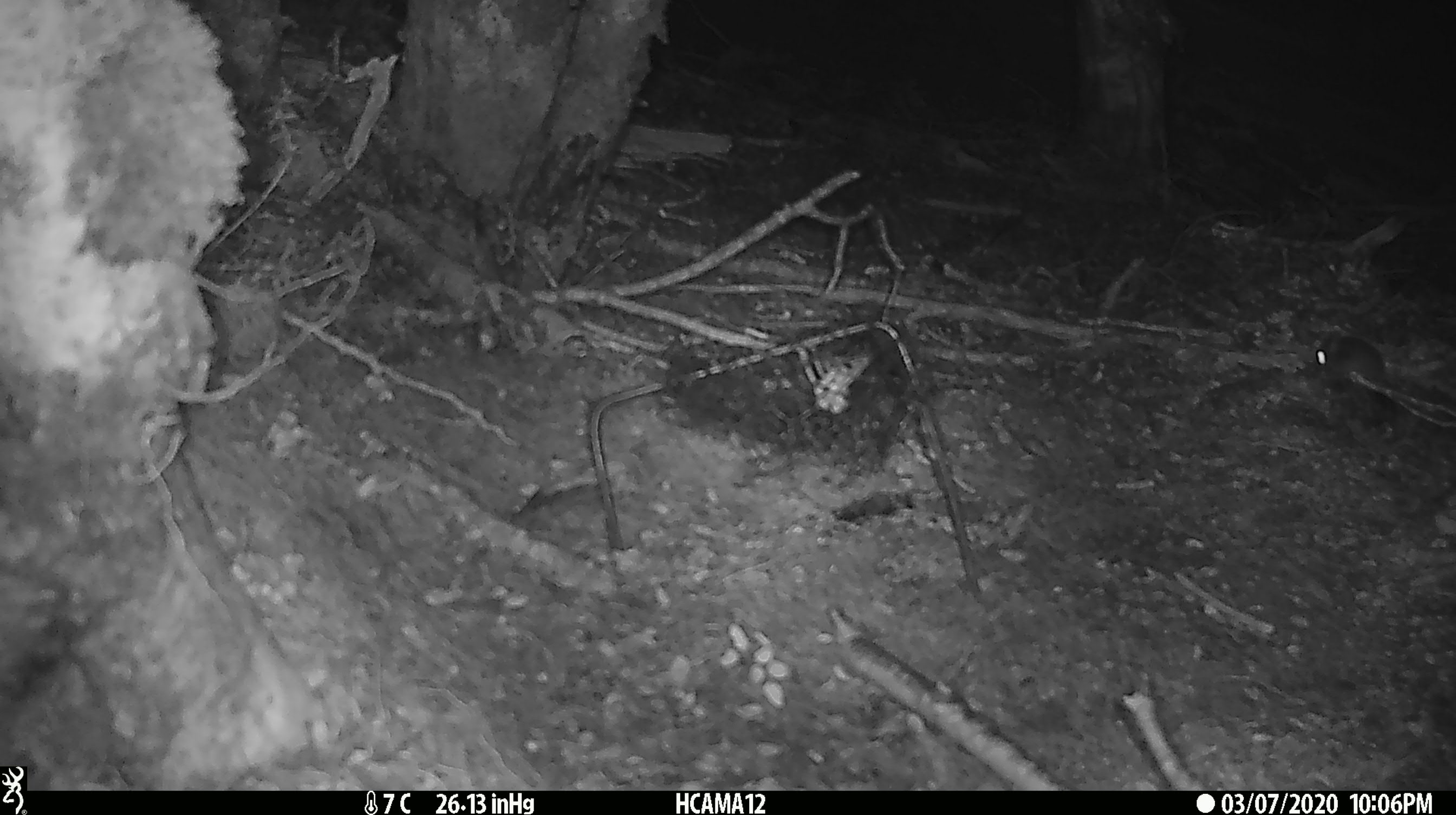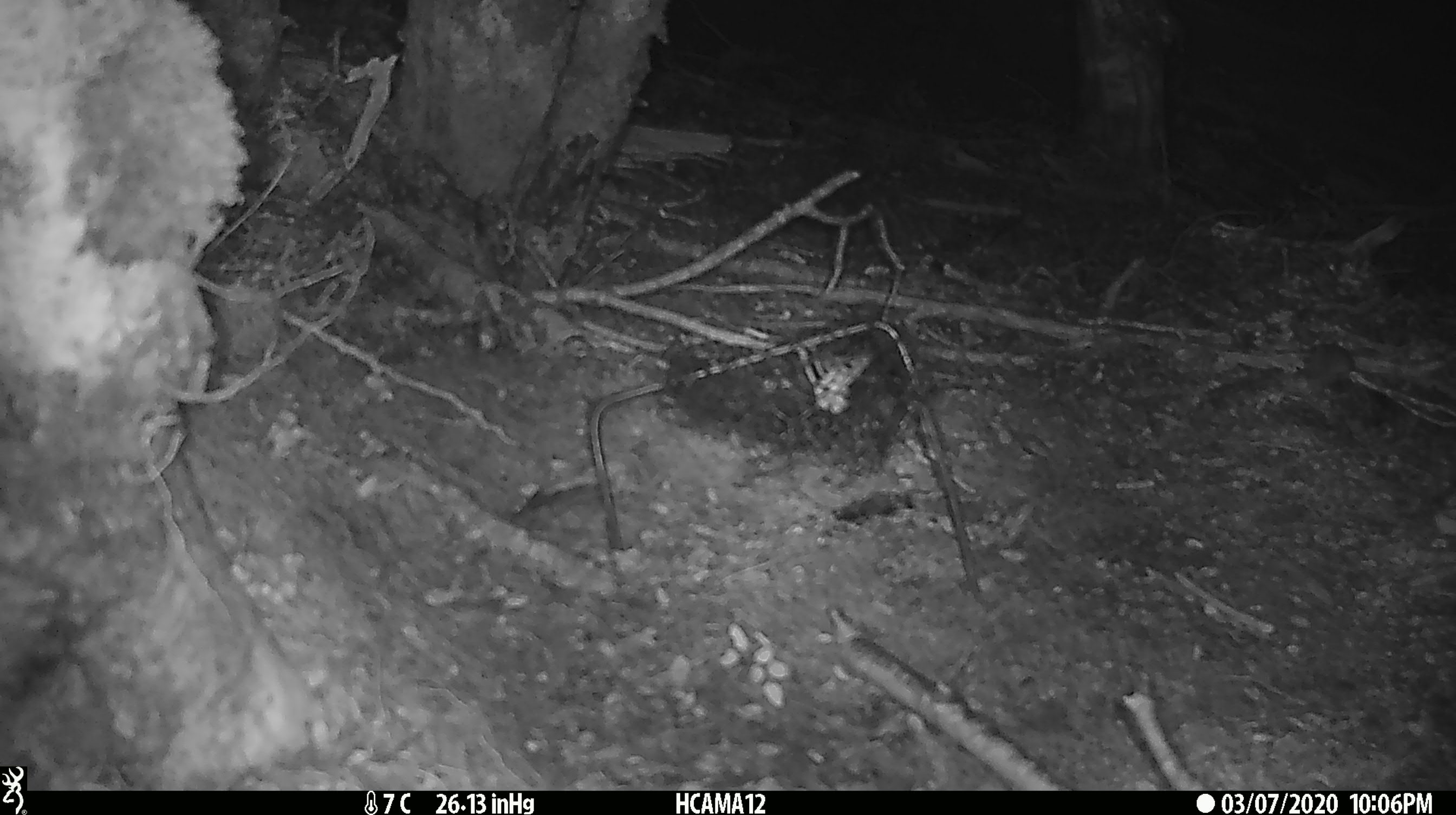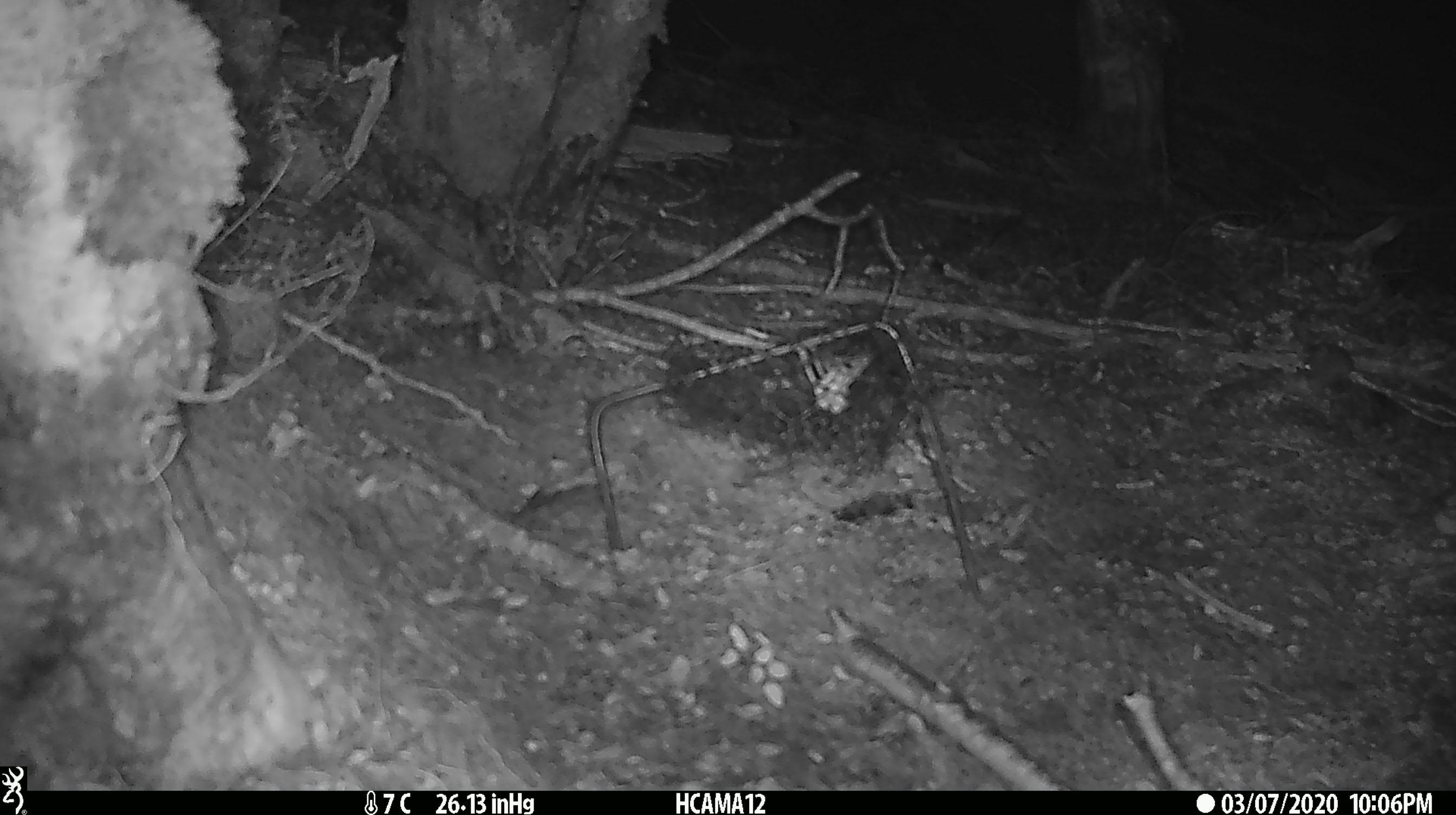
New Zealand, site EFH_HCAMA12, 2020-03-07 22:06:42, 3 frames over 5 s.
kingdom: Animalia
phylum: Chordata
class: Mammalia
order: Rodentia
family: Muridae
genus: Mus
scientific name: Mus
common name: mouse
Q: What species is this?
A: Mouse (Mus).